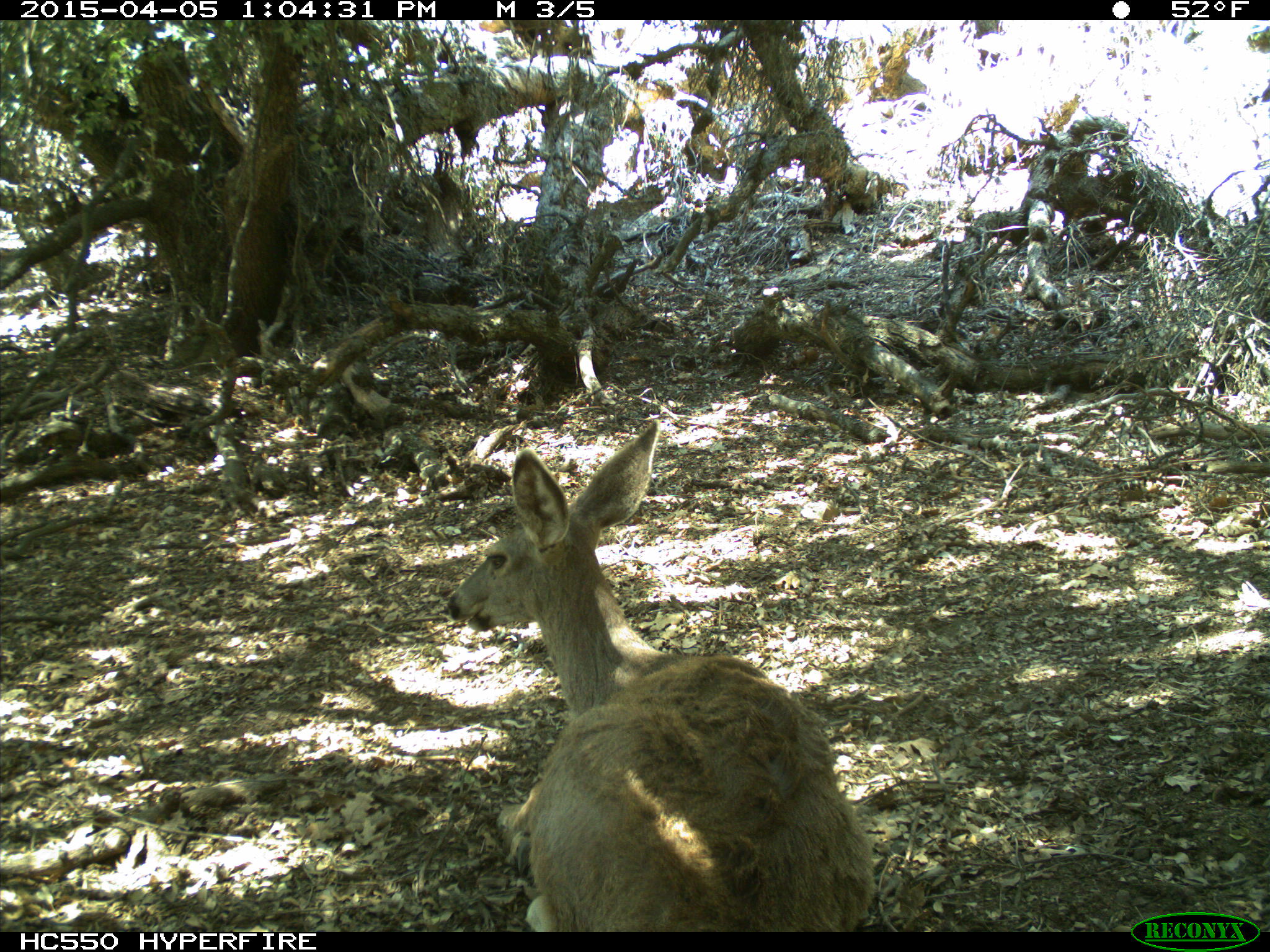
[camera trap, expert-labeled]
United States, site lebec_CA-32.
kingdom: Animalia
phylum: Chordata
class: Mammalia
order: Artiodactyla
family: Cervidae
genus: Odocoileus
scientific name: Odocoileus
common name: deer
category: unidentified deer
Unidentified deer (deer) (Odocoileus).